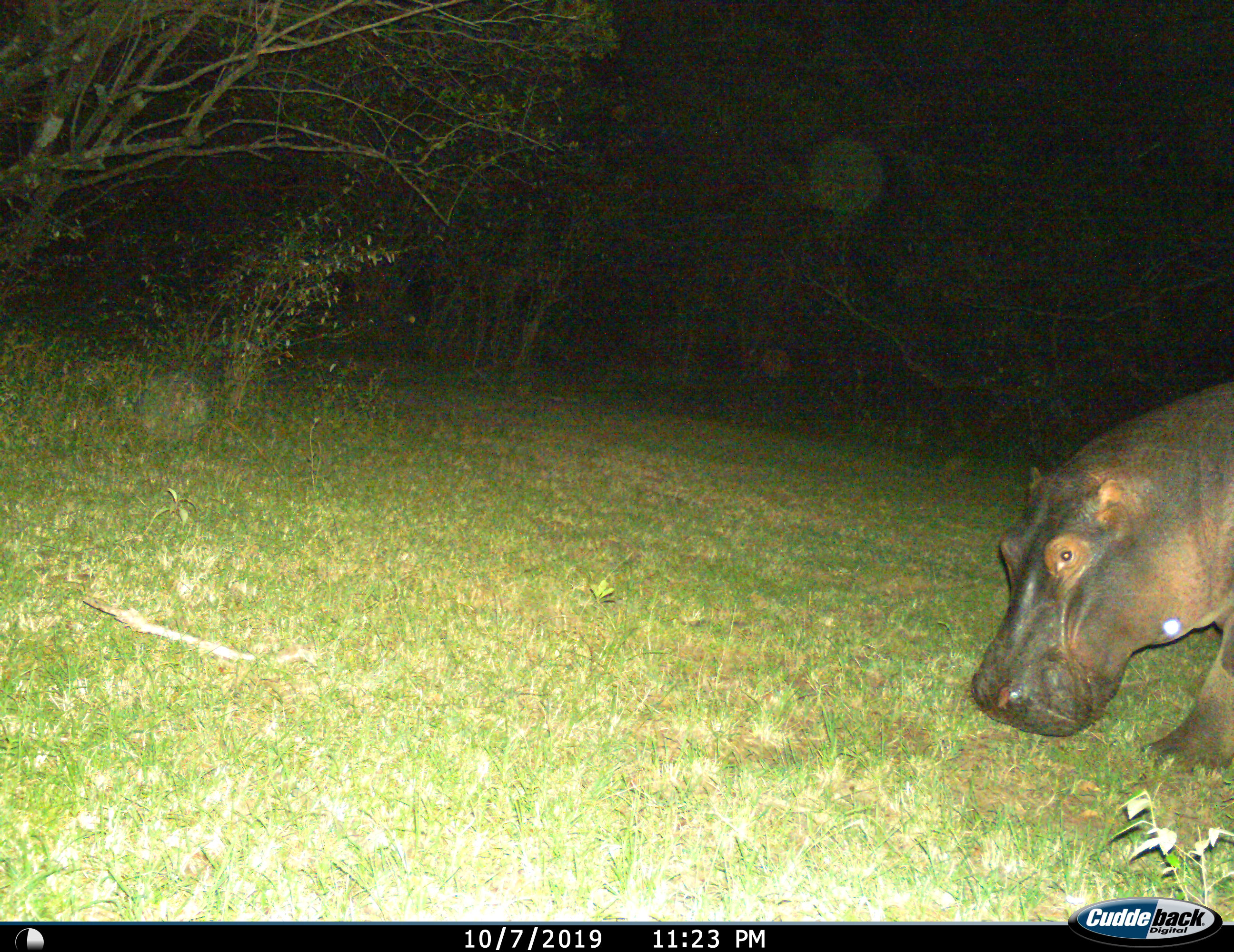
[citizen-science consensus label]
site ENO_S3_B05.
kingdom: Animalia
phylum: Chordata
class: Mammalia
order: Artiodactyla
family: Hippopotamidae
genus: Hippopotamus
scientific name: Hippopotamus amphibius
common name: hippopotamus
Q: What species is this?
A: Hippopotamus (Hippopotamus amphibius).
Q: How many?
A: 1.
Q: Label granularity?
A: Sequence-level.